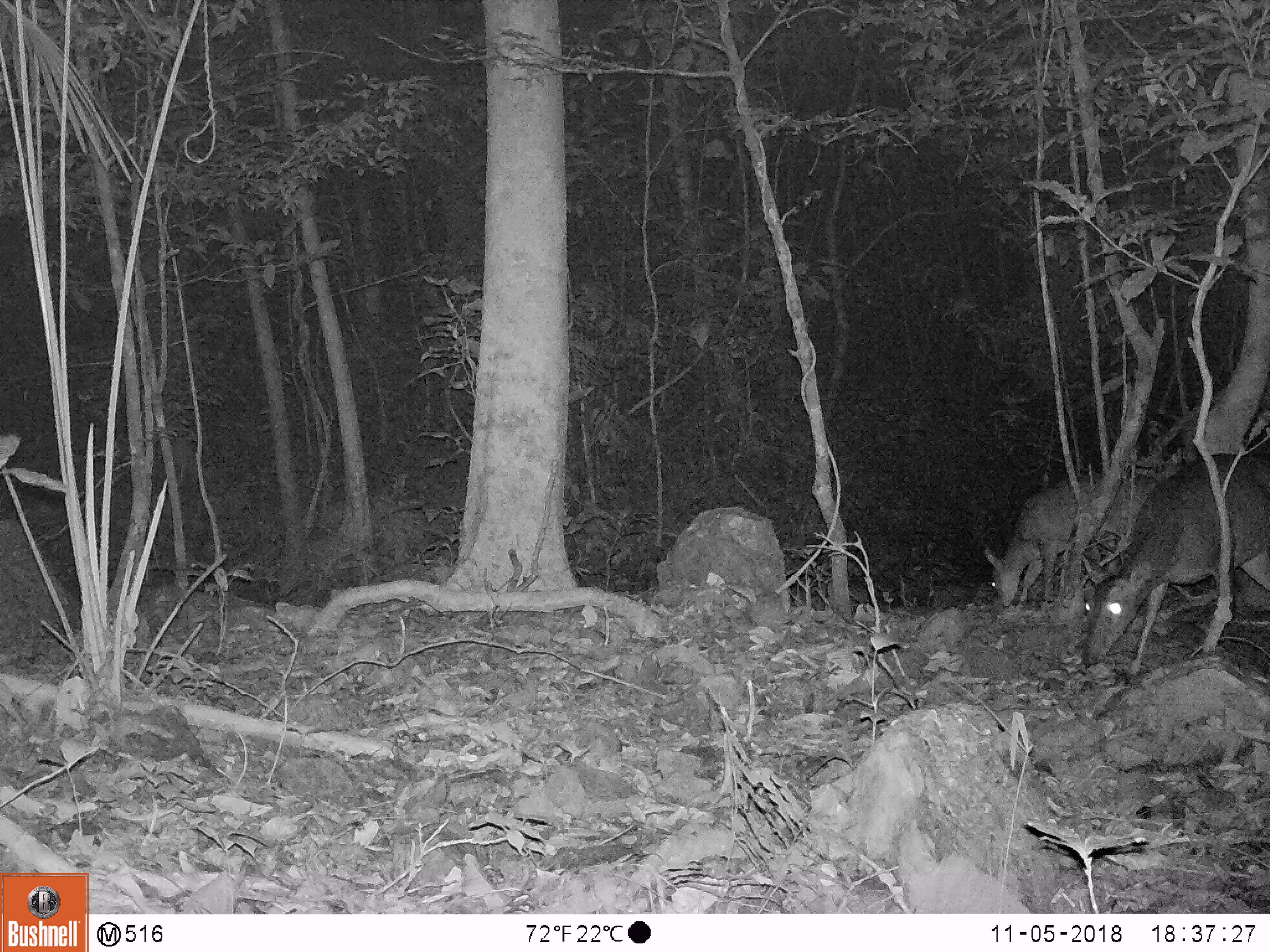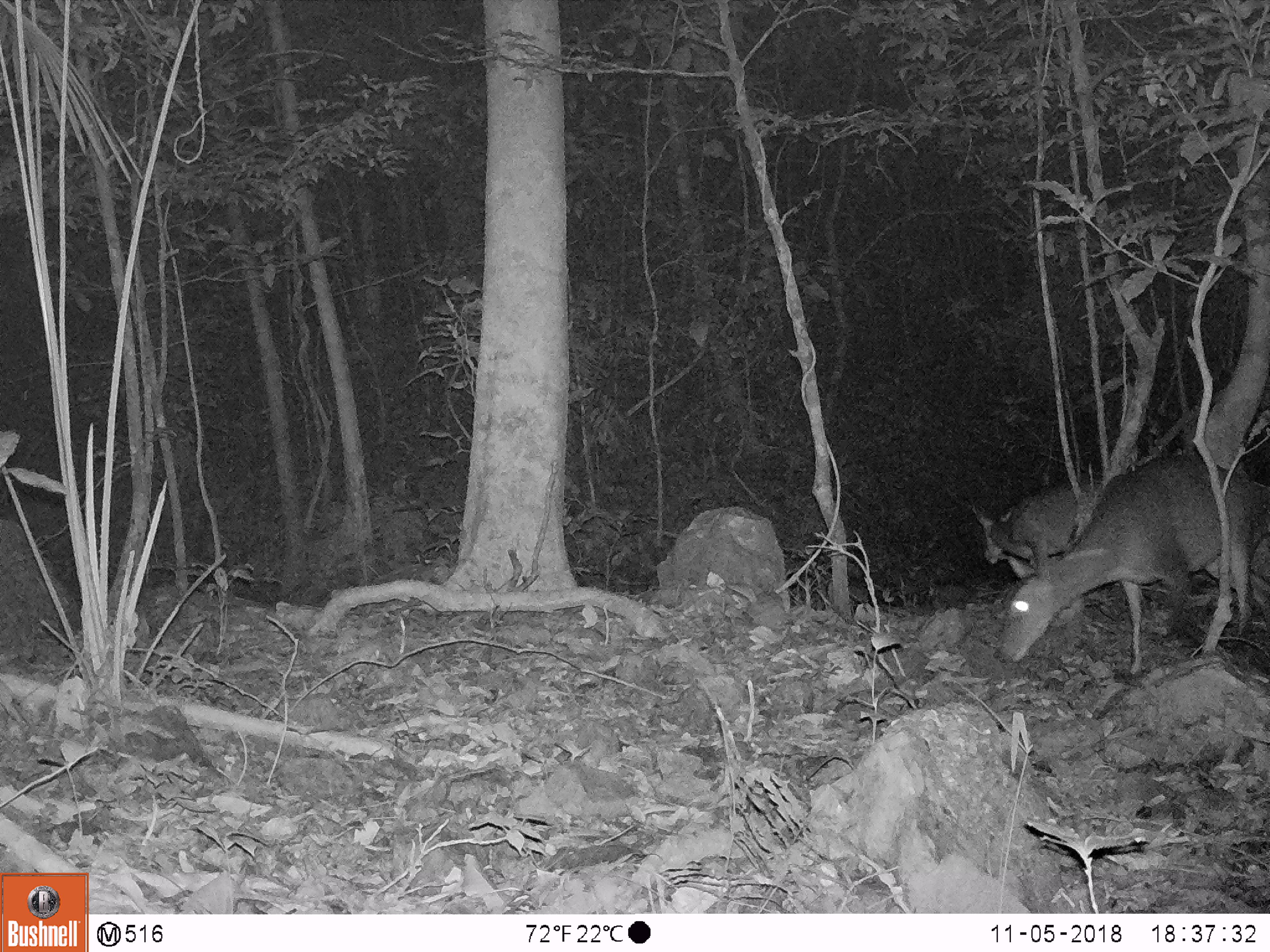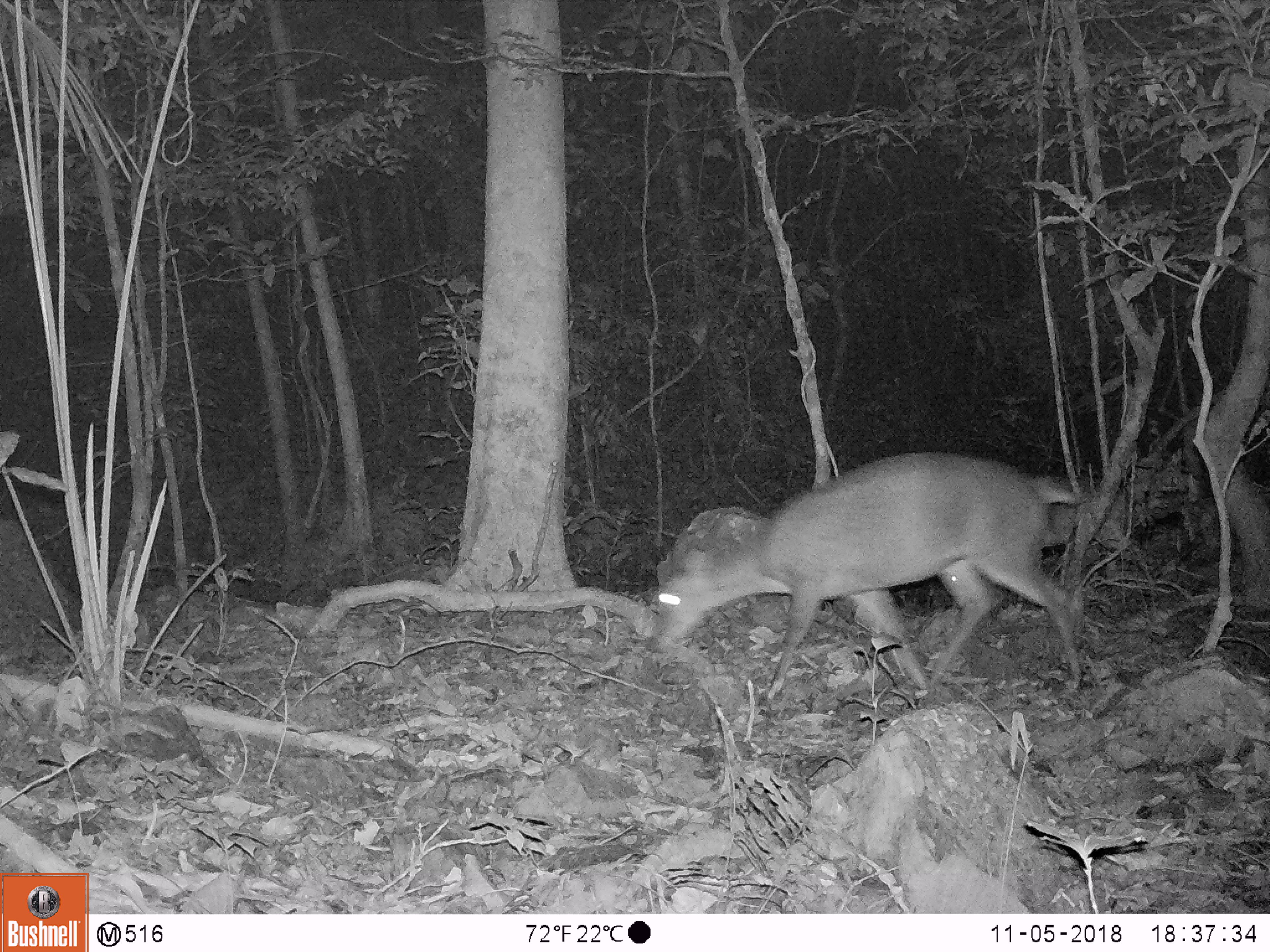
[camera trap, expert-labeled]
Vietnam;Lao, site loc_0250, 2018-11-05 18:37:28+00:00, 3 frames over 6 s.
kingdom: Animalia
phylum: Chordata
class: Mammalia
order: Artiodactyla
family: Cervidae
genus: Muntiacus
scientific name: Muntiacus vuquangensis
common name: large-antlered muntjac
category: large antlered muntjac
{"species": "large antlered muntjac (large-antlered muntjac) (Muntiacus vuquangensis)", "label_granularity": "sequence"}